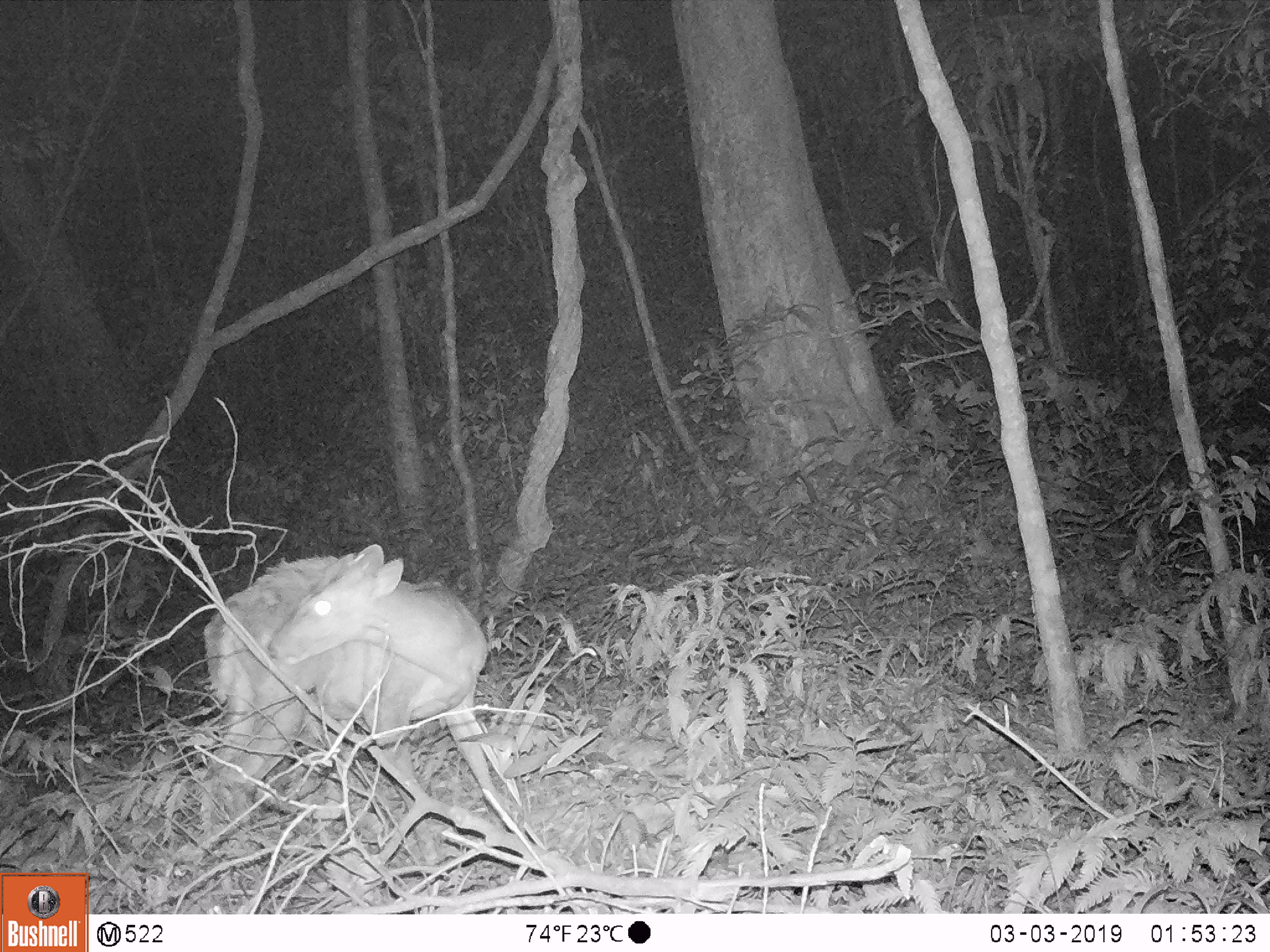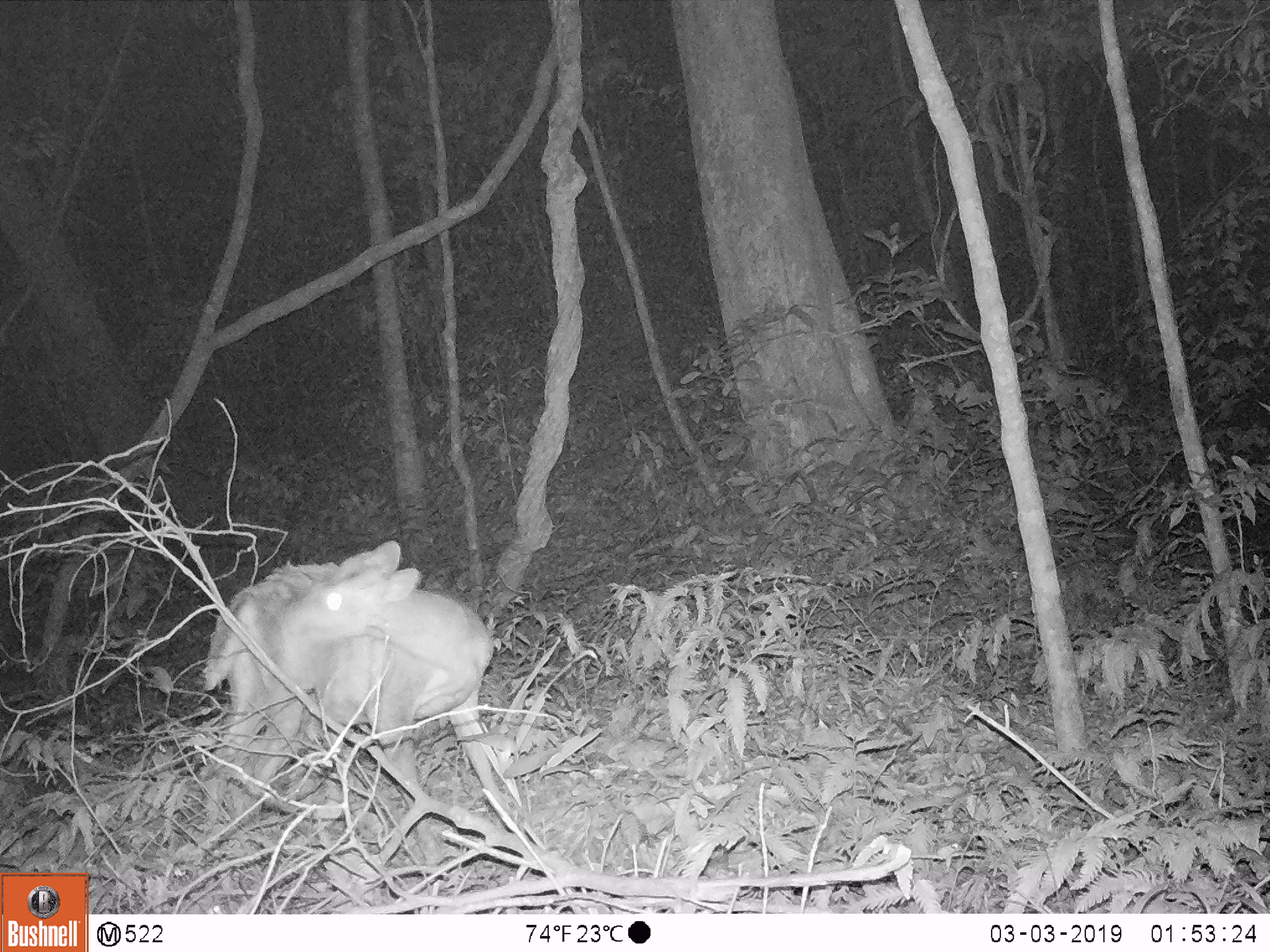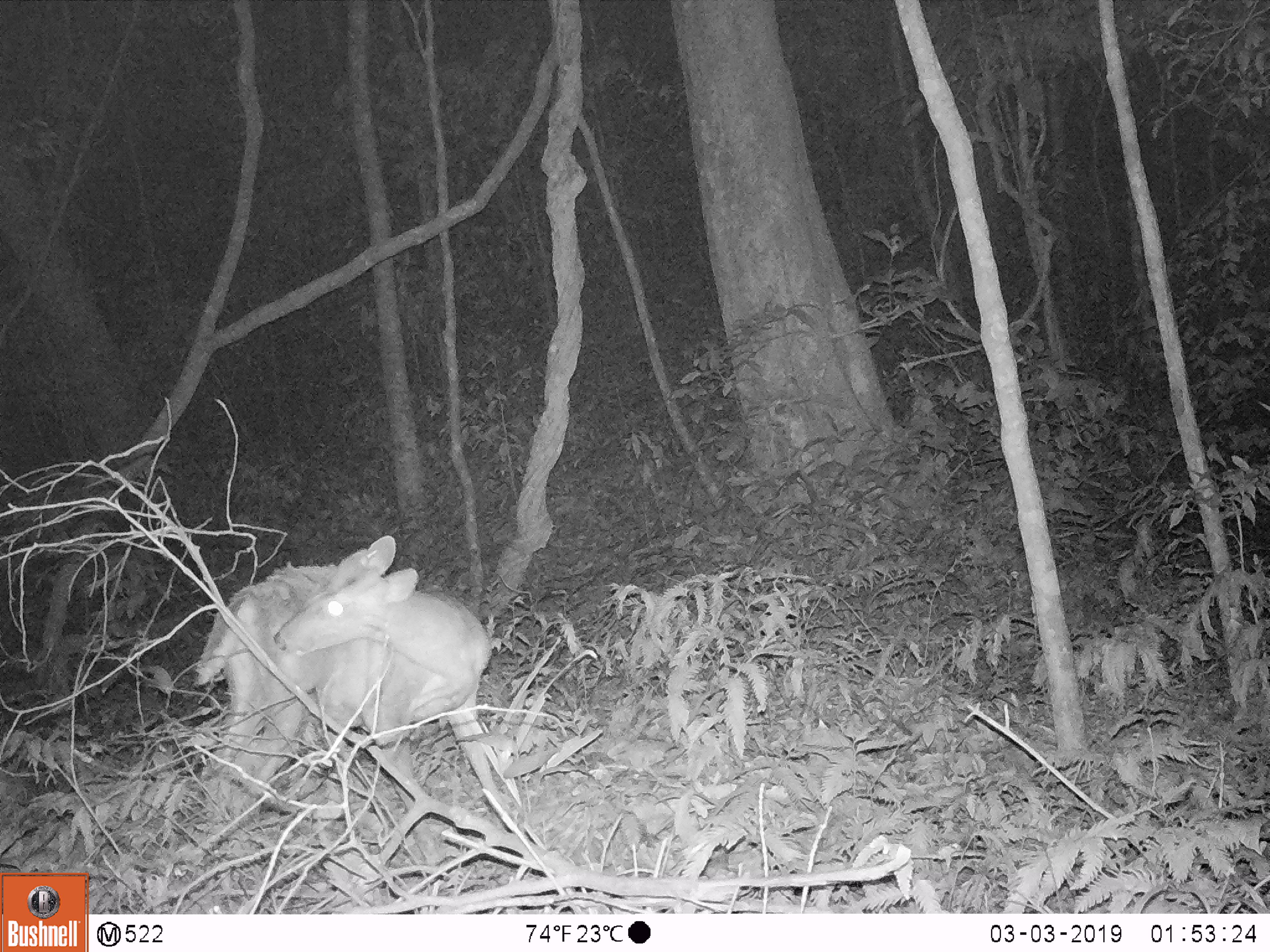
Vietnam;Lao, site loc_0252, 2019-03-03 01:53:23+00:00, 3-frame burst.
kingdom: Animalia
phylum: Chordata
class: Mammalia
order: Artiodactyla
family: Cervidae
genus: Muntiacus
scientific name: Muntiacus rooseveltorum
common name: roosevelt's muntjac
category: roosevelts muntjac group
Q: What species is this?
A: Roosevelts muntjac group (roosevelt's muntjac) (Muntiacus rooseveltorum).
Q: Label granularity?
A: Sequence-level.